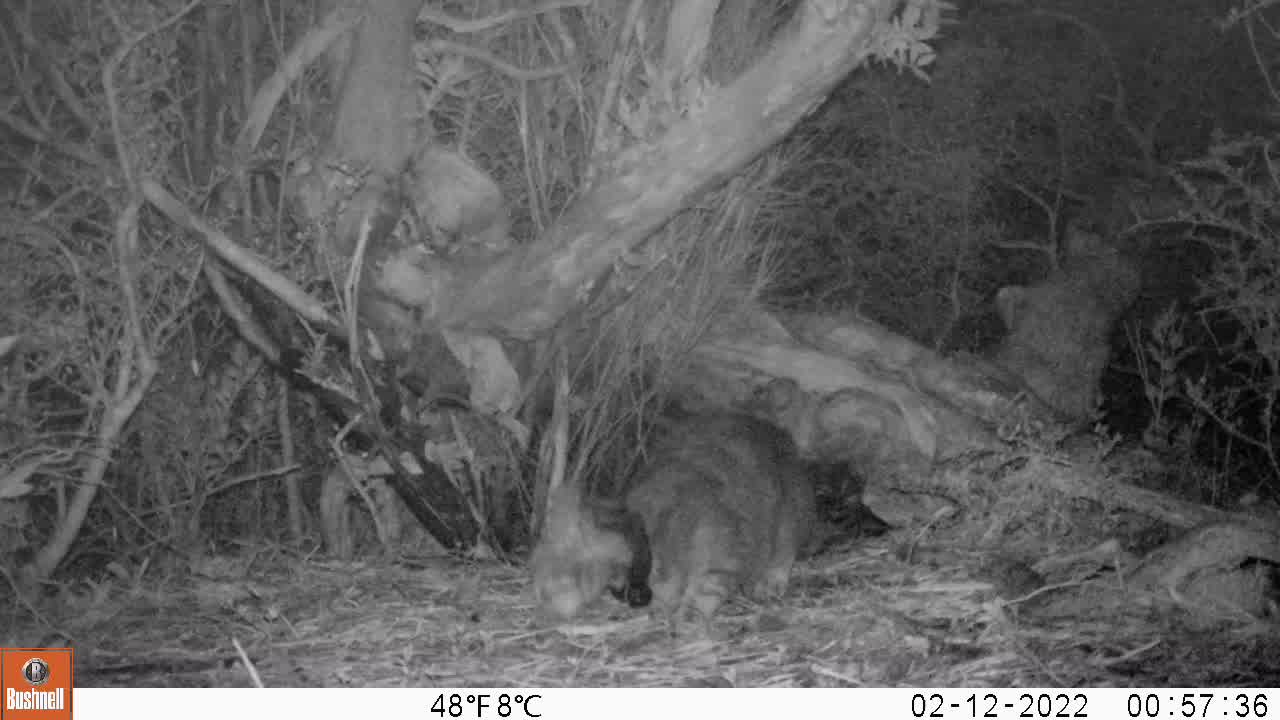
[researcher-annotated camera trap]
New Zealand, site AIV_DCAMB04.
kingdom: Animalia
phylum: Chordata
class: Mammalia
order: Carnivora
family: Felidae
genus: Felis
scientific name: Felis catus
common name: domestic cat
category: cat